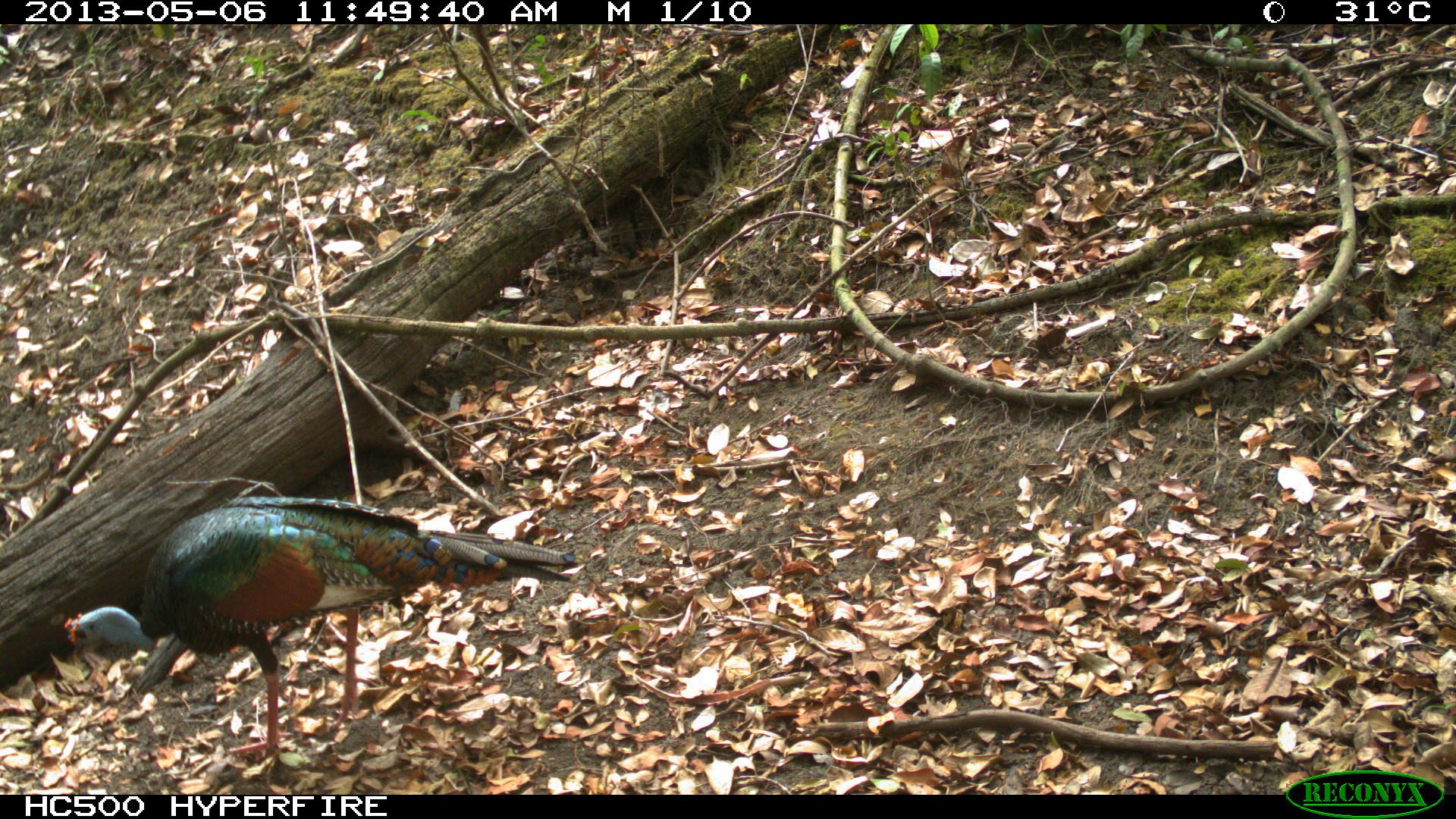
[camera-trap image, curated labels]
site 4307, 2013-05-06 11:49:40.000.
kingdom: Animalia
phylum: Chordata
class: Aves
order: Galliformes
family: Phasianidae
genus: Meleagris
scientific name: Meleagris ocellata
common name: ocellated turkey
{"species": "Meleagris ocellata (ocellated turkey)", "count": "1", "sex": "male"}